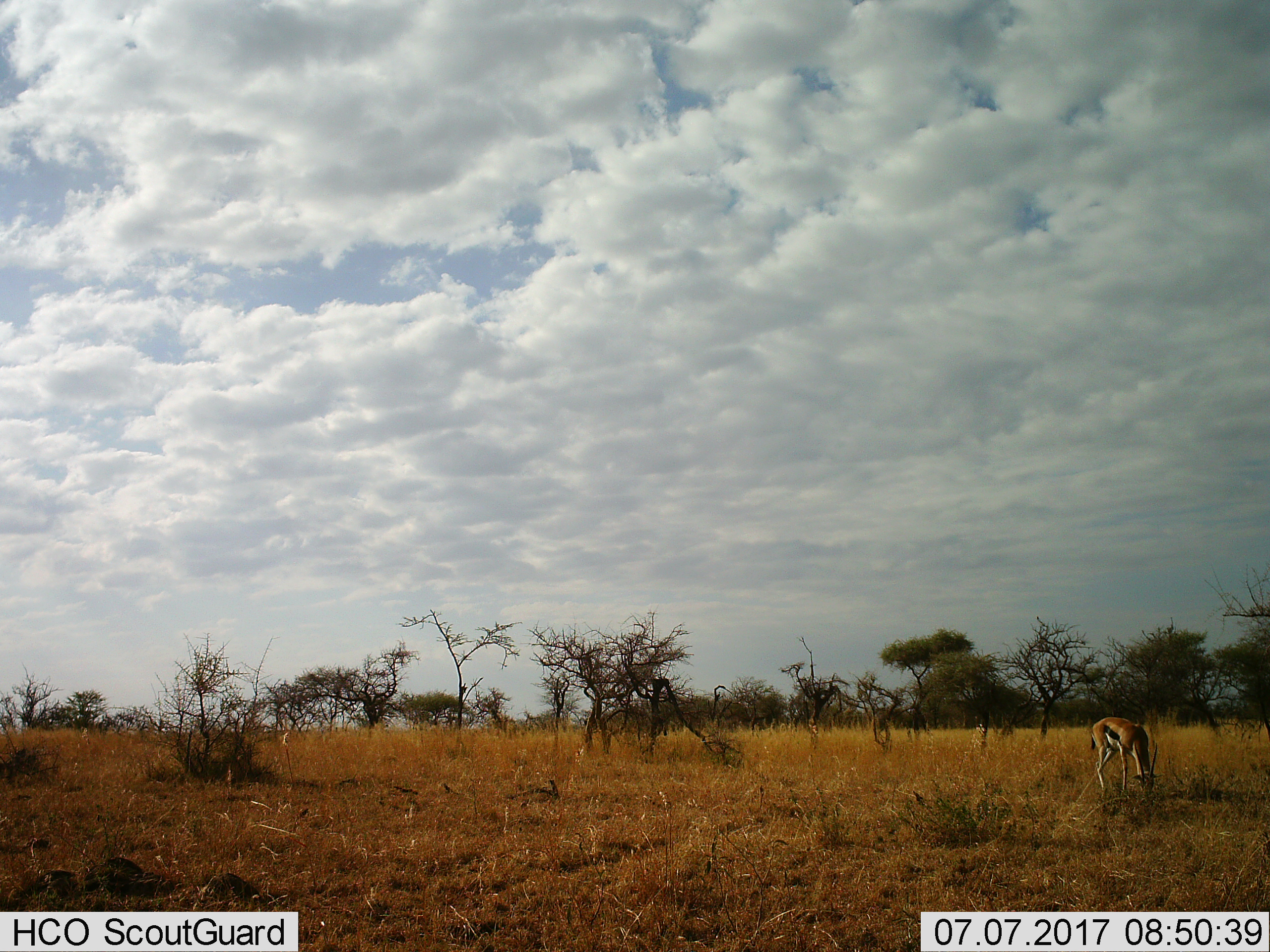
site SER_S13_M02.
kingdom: Animalia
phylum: Chordata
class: Mammalia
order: Artiodactyla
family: Bovidae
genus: Eudorcas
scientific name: Eudorcas thomsonii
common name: thomson's gazelle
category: gazellethomsons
Gazellethomsons (thomson's gazelle) (Eudorcas thomsonii), count 1. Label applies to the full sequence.